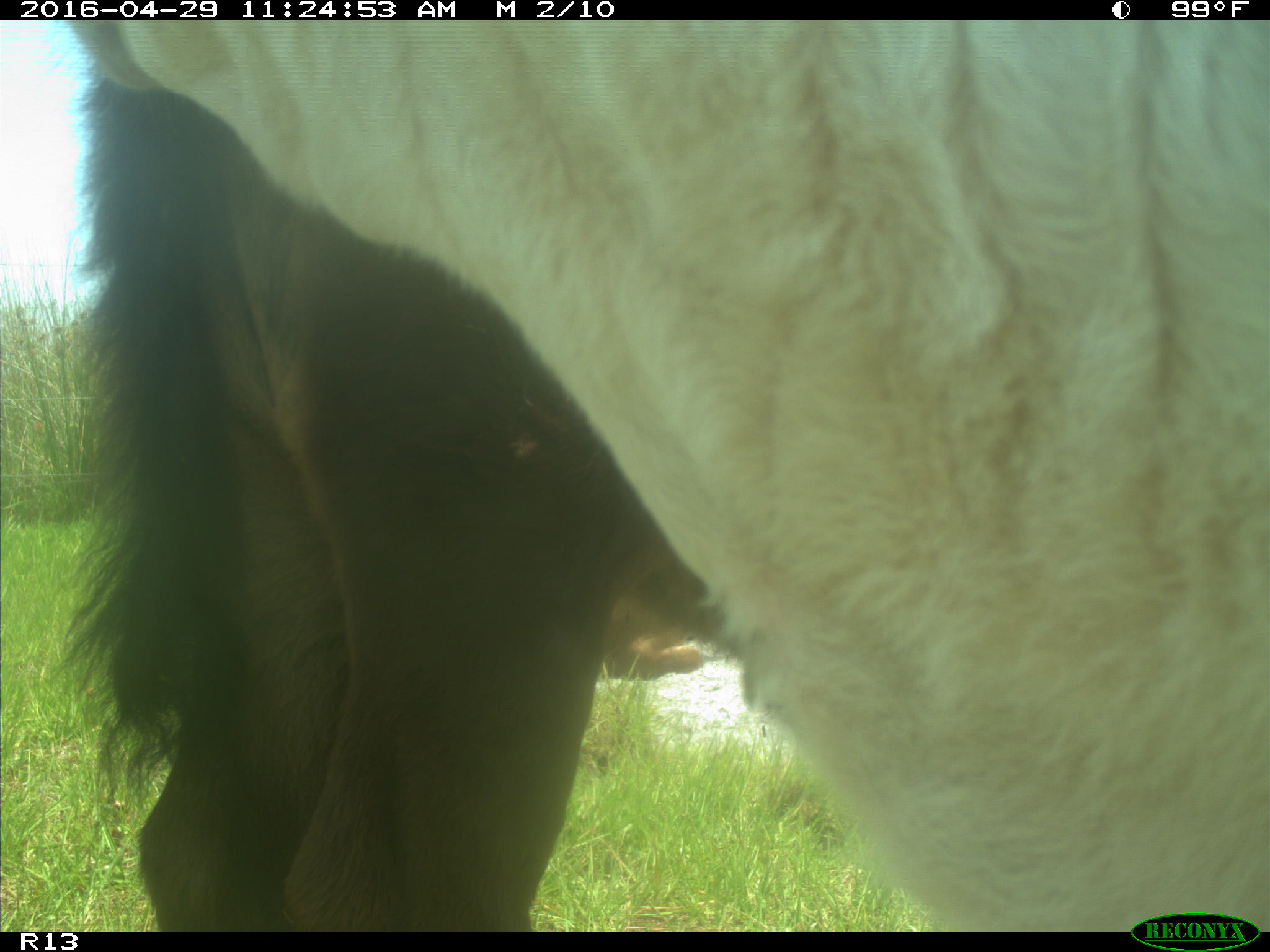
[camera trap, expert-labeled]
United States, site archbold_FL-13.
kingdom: Animalia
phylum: Chordata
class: Mammalia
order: Artiodactyla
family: Bovidae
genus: Bos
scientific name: Bos taurus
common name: domestic cow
Bos taurus (domestic cow).